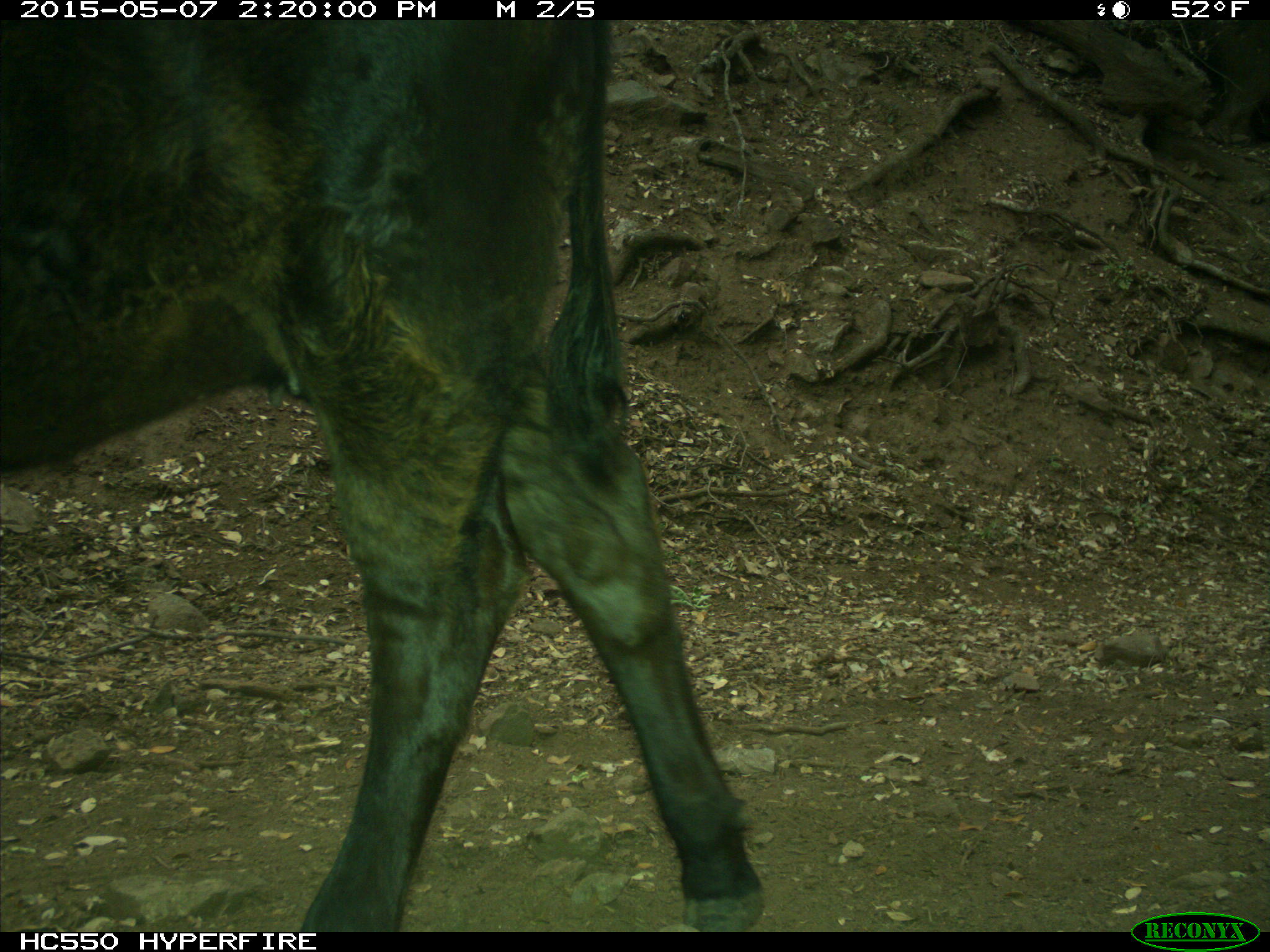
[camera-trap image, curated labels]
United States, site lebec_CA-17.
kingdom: Animalia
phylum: Chordata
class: Mammalia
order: Artiodactyla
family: Bovidae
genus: Bos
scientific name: Bos taurus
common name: domestic cow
Bos taurus (domestic cow).